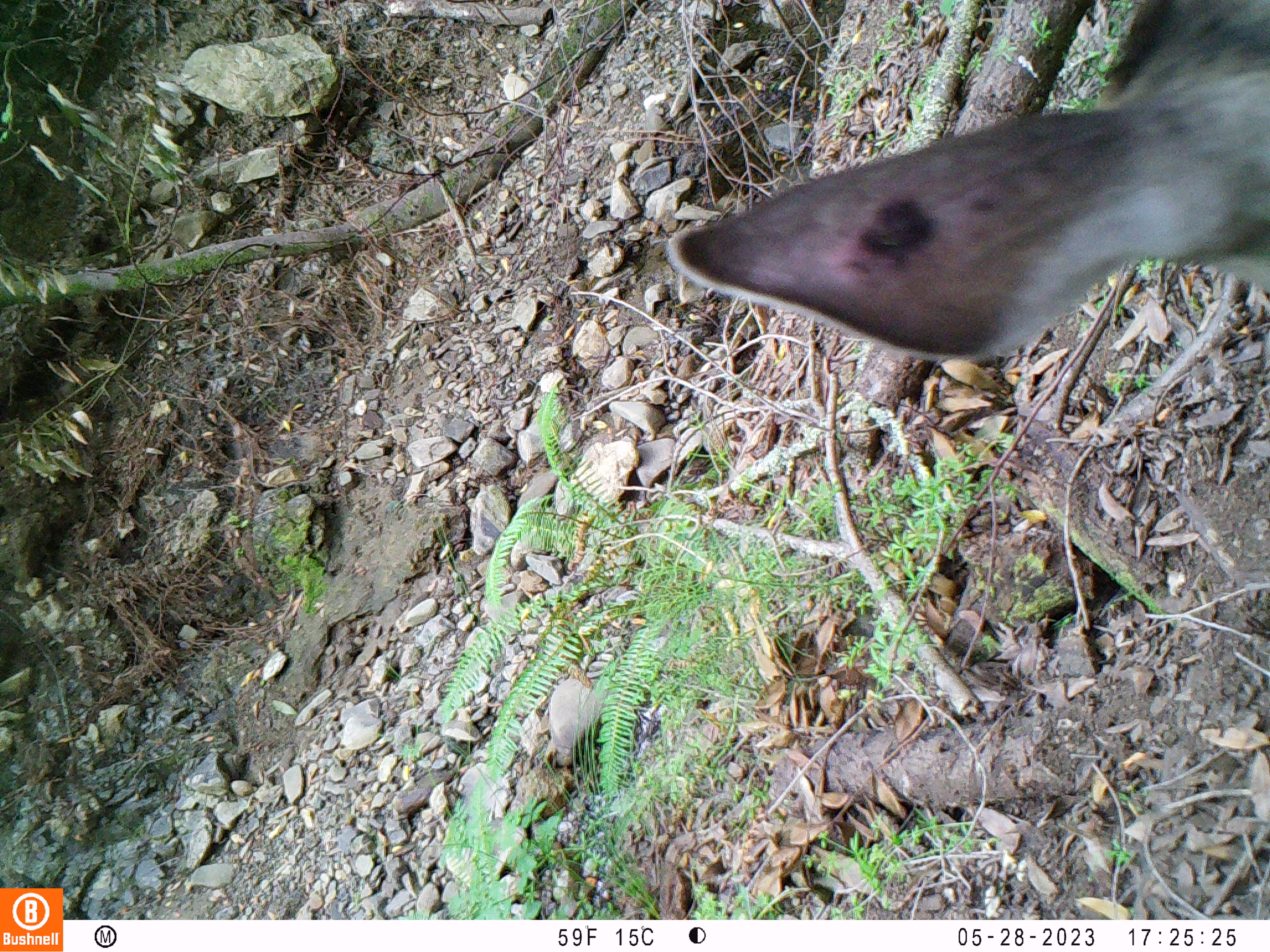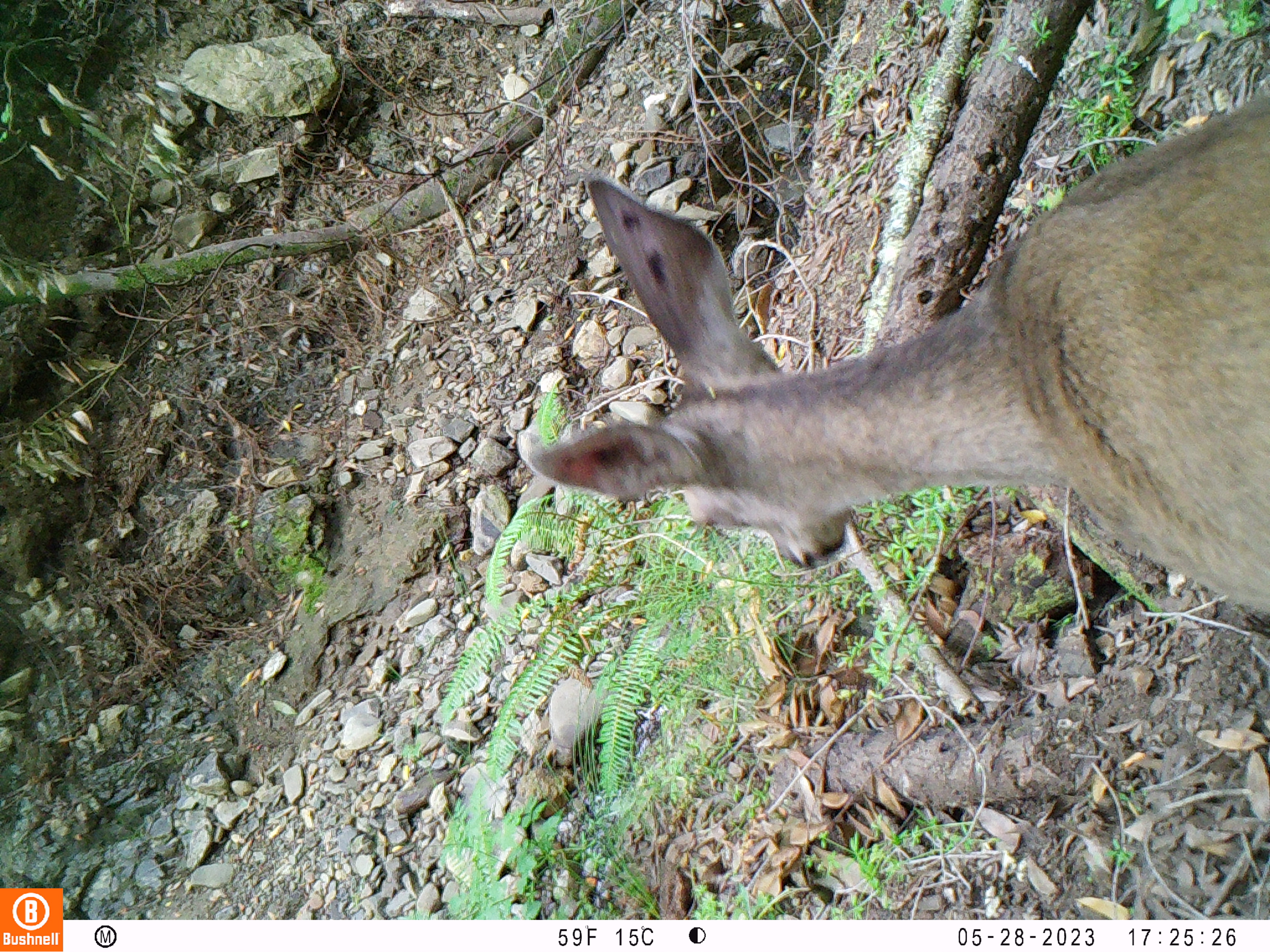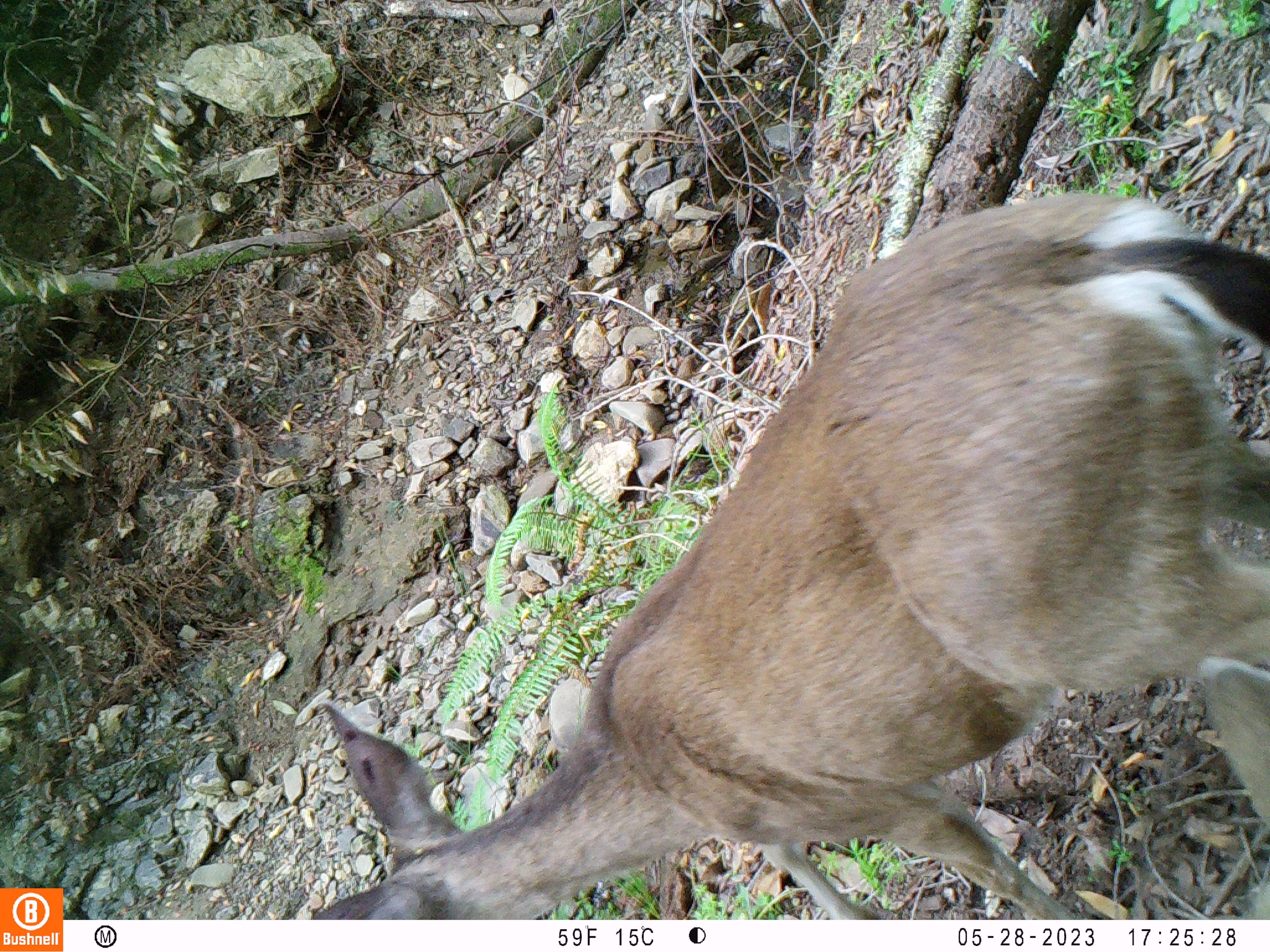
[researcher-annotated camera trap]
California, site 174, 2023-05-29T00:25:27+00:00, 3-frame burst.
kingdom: Animalia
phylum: Chordata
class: Mammalia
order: Artiodactyla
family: Cervidae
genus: Odocoileus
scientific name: Odocoileus hemionus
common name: mule deer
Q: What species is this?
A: Mule deer (Odocoileus hemionus).